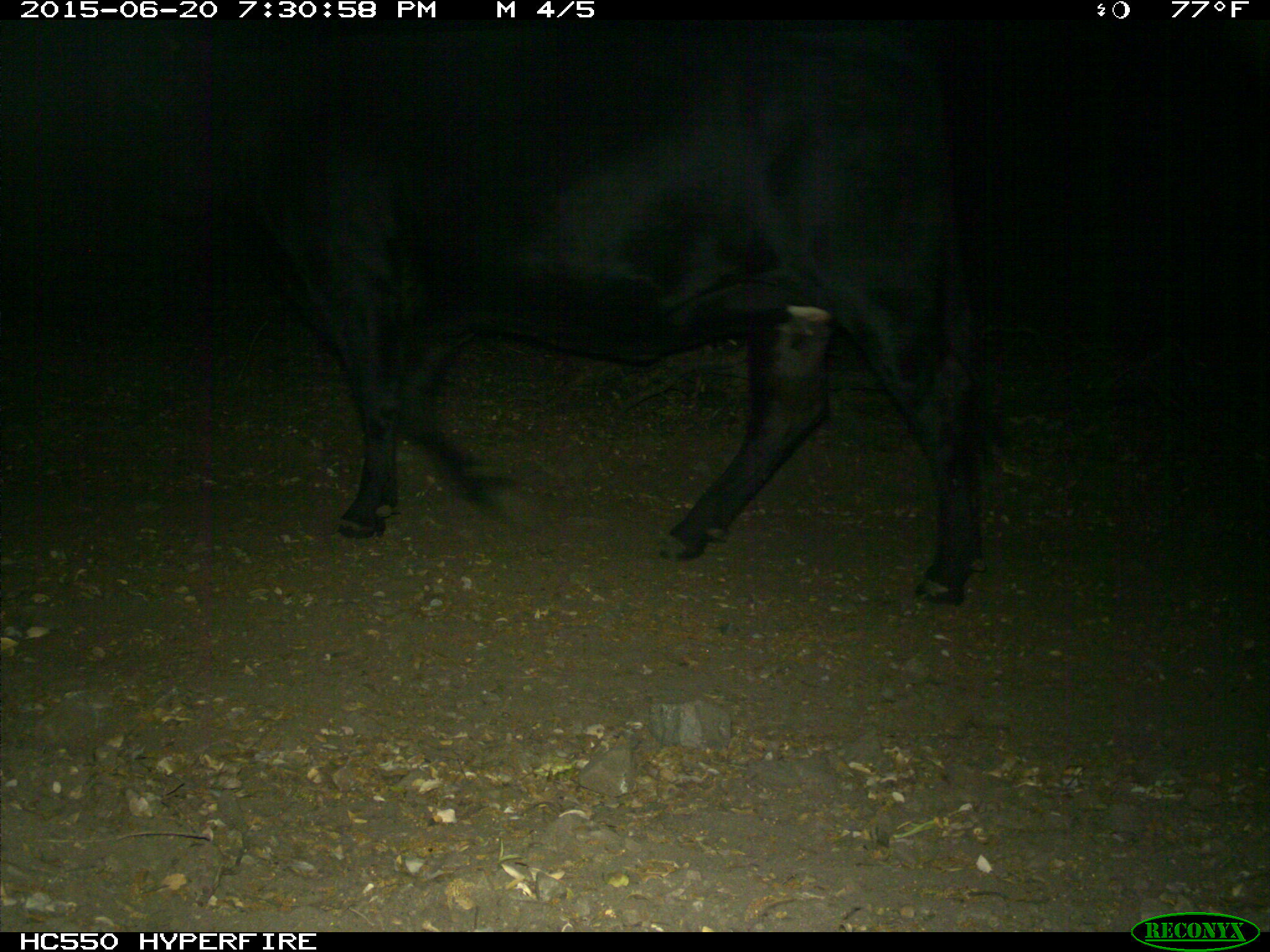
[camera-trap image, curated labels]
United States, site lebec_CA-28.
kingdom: Animalia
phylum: Chordata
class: Mammalia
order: Artiodactyla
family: Bovidae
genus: Bos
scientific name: Bos taurus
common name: domestic cow